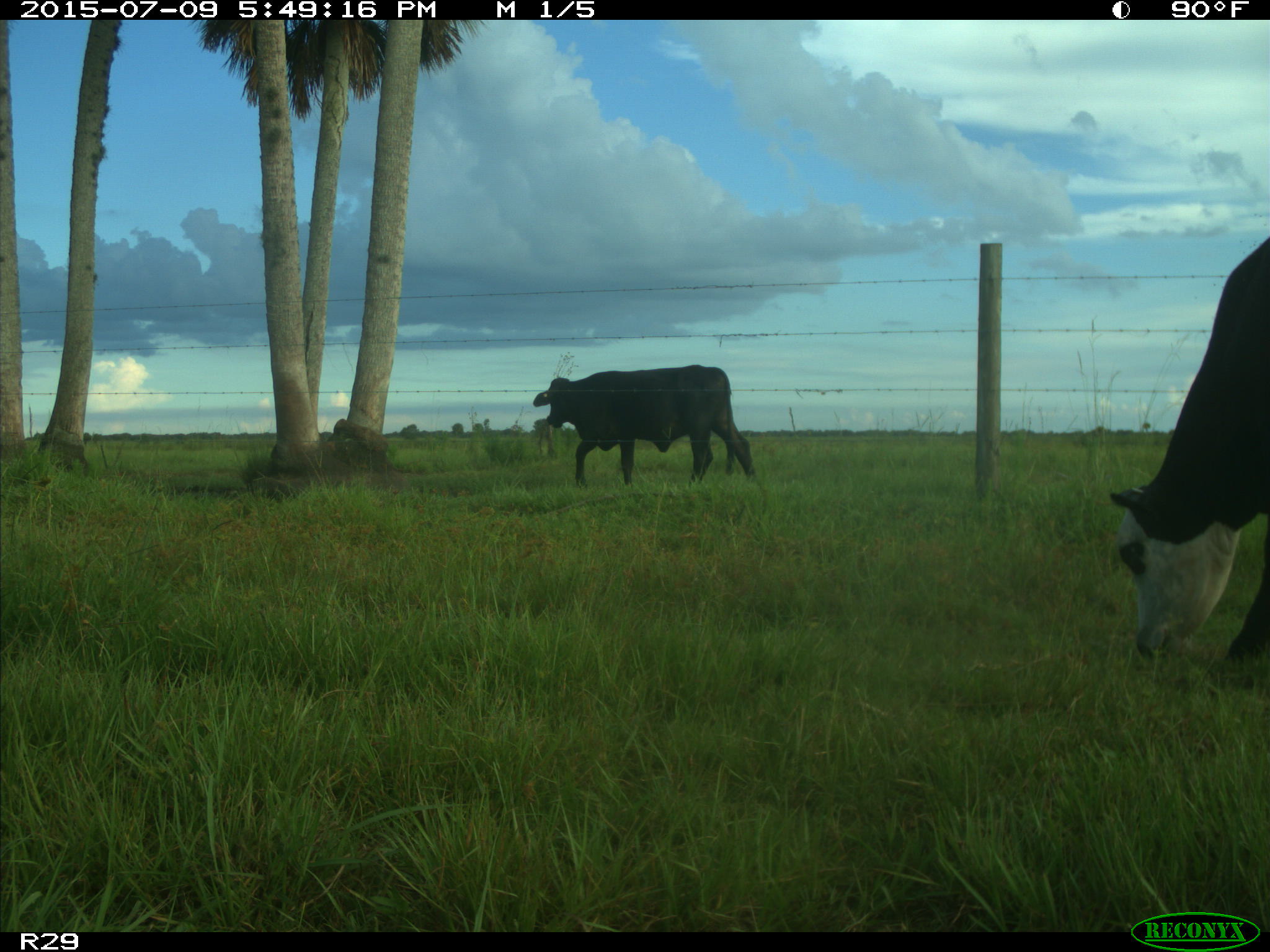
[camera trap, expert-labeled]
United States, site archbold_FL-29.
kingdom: Animalia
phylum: Chordata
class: Mammalia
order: Artiodactyla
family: Bovidae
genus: Bos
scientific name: Bos taurus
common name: domestic cow